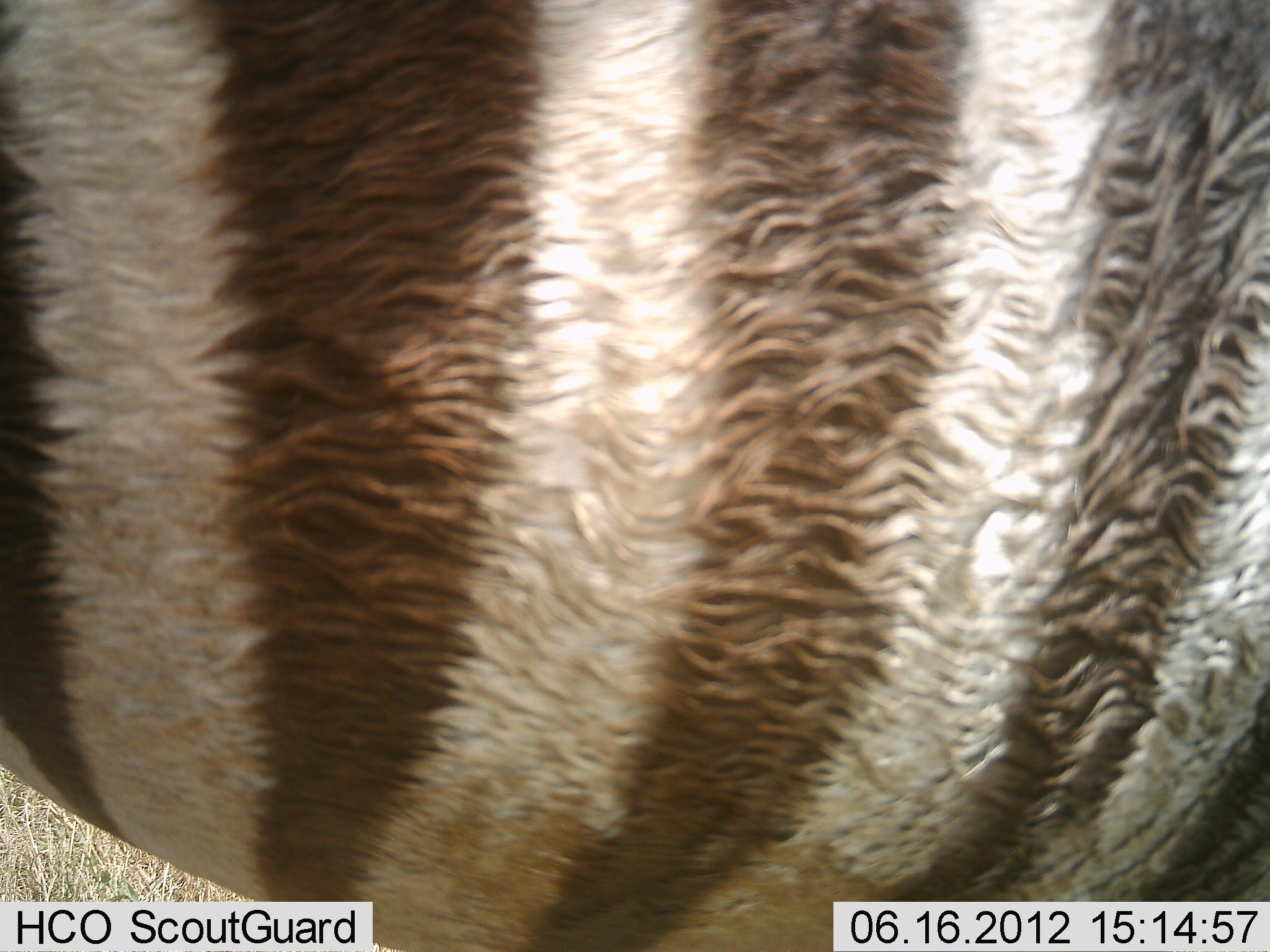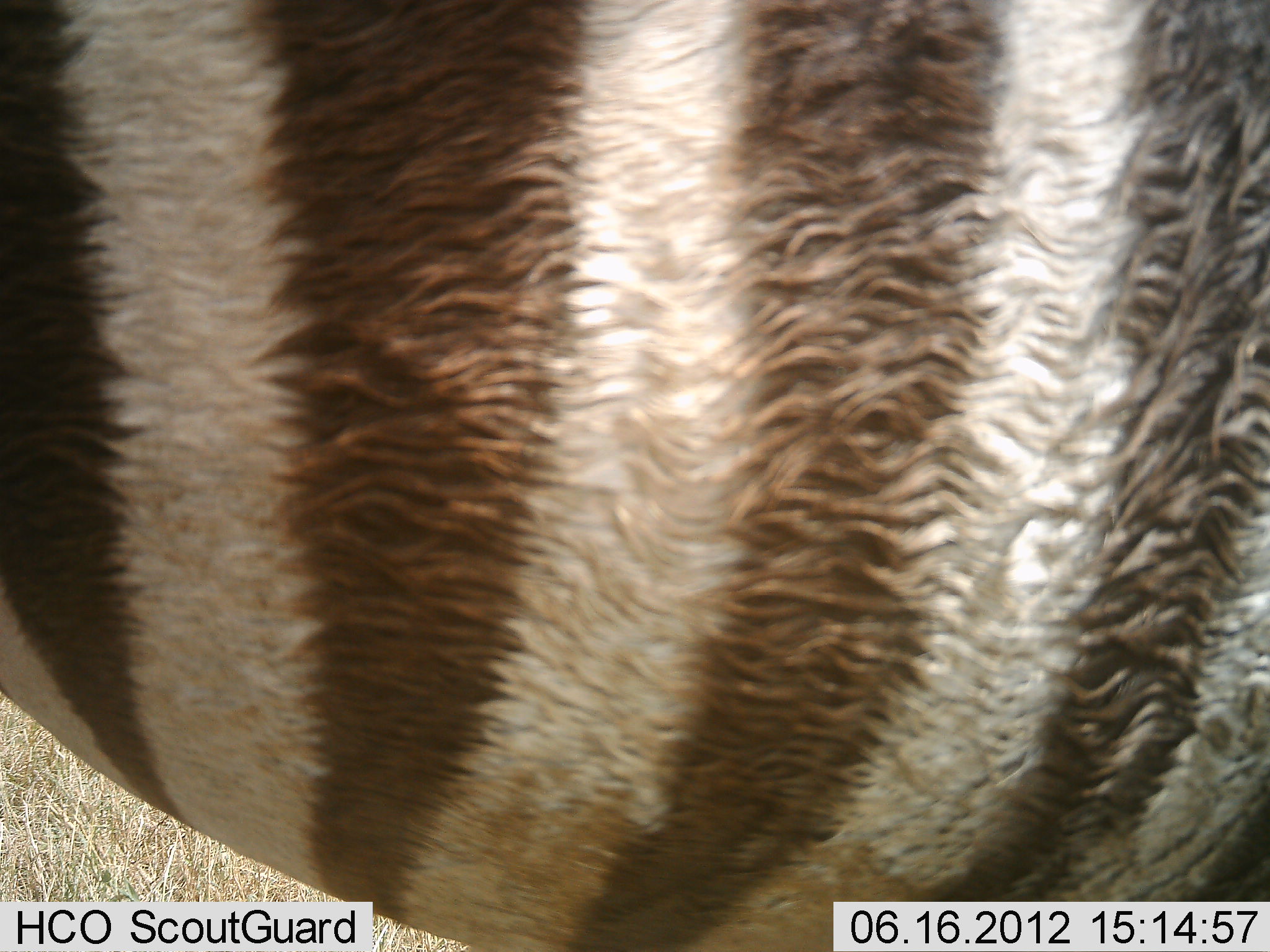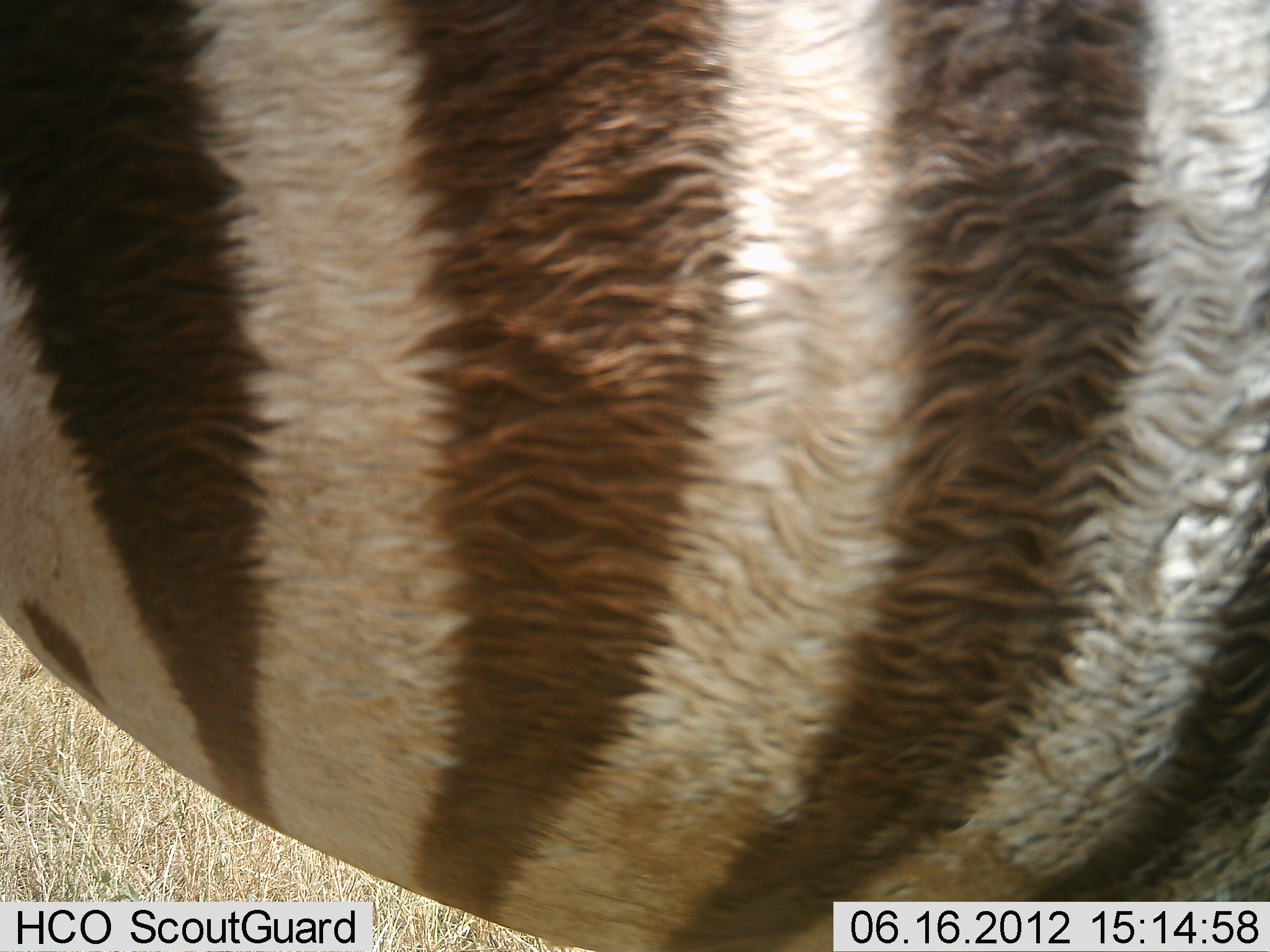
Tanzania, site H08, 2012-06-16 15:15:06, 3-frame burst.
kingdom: Animalia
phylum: Chordata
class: Mammalia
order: Perissodactyla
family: Equidae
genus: Equus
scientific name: Equus quagga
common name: plains zebra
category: zebra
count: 1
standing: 90%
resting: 0%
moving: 10%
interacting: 0%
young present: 0%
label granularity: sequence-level